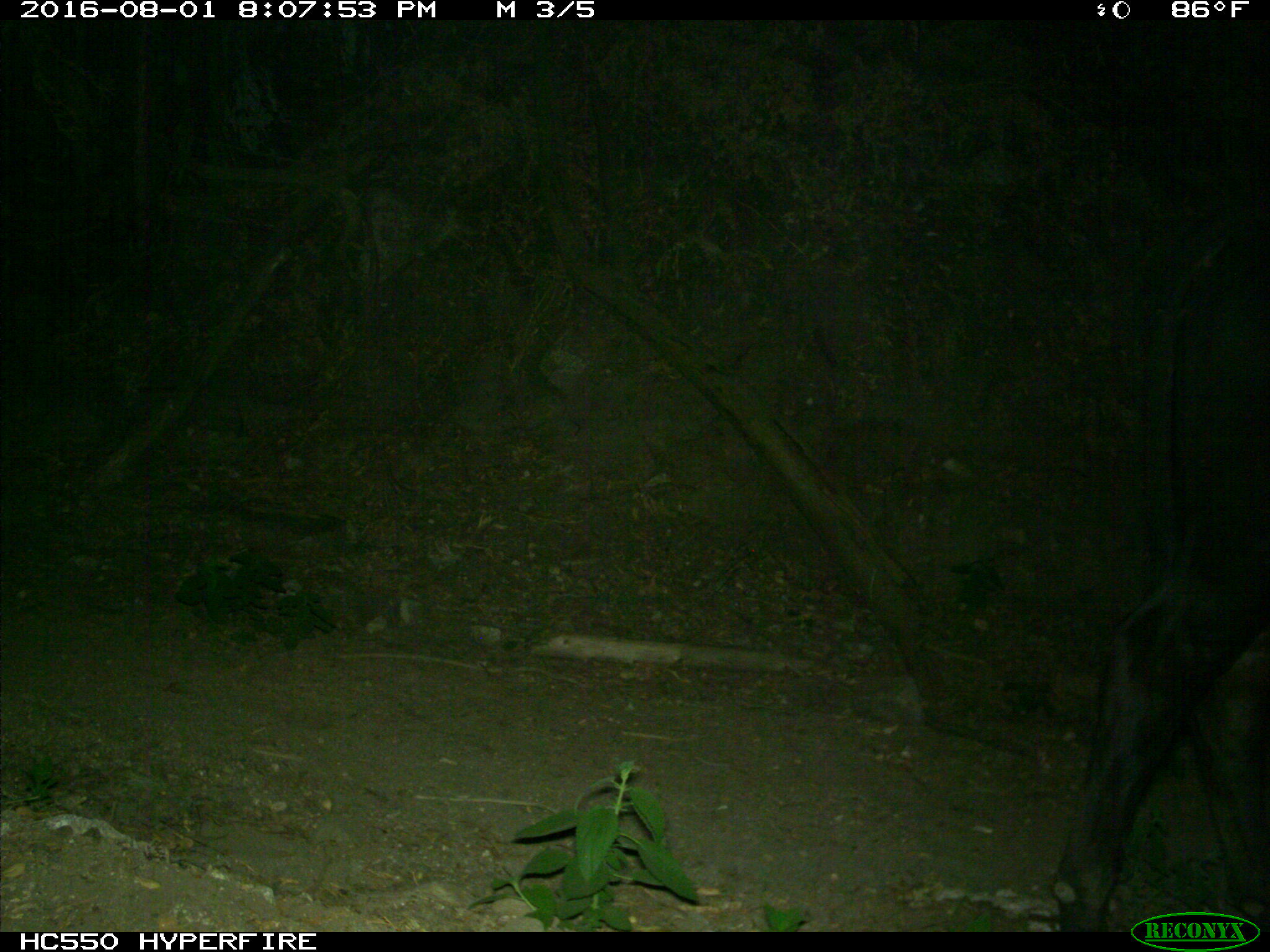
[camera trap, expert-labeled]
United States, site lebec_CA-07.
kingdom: Animalia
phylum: Chordata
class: Mammalia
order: Artiodactyla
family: Bovidae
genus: Bos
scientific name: Bos taurus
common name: domestic cow